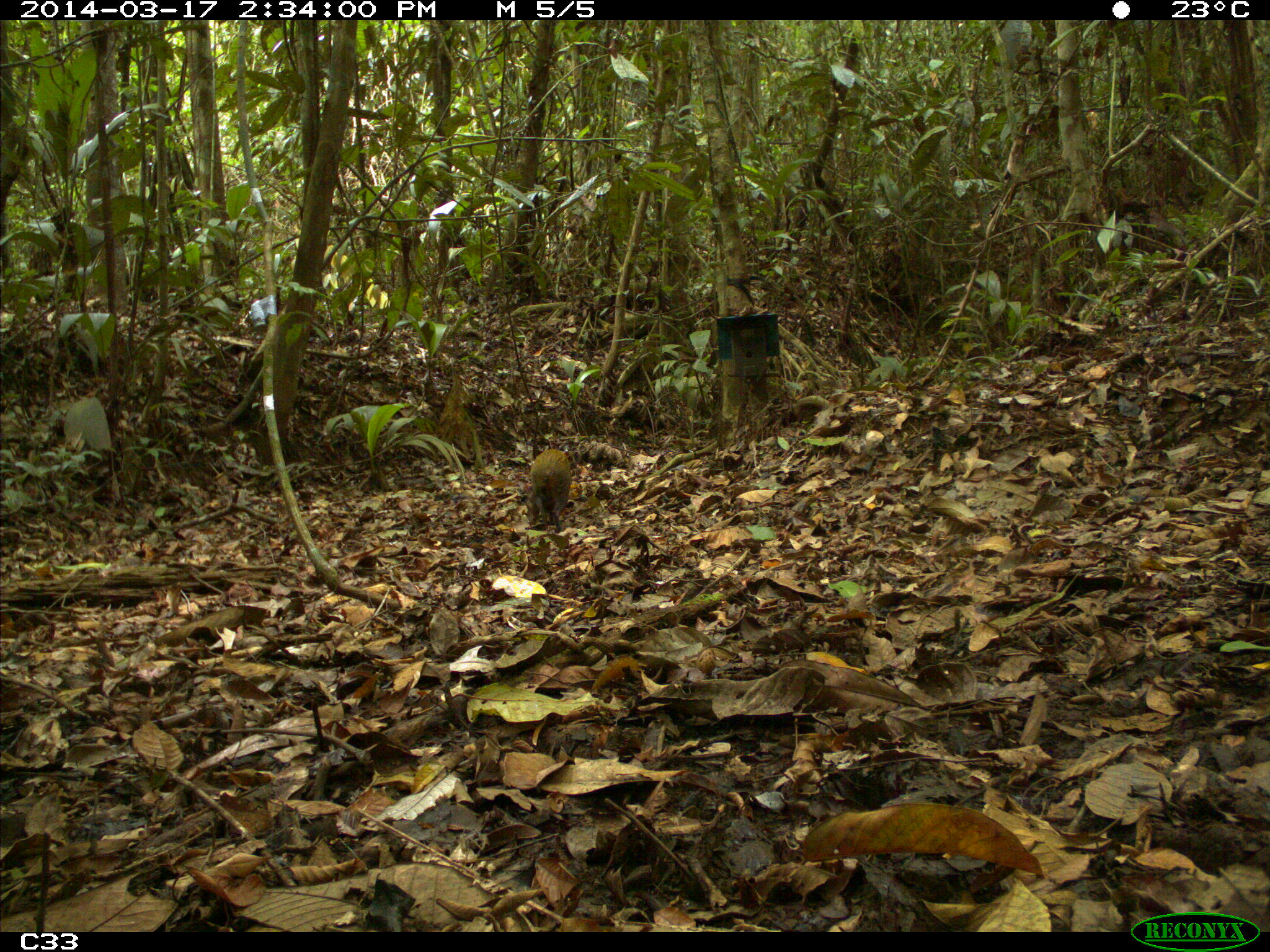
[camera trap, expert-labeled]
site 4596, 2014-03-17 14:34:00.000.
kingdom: Animalia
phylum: Chordata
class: Mammalia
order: Rodentia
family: Dasyproctidae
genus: Dasyprocta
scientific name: Dasyprocta leporina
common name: red-rumped agouti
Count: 1.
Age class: adult.